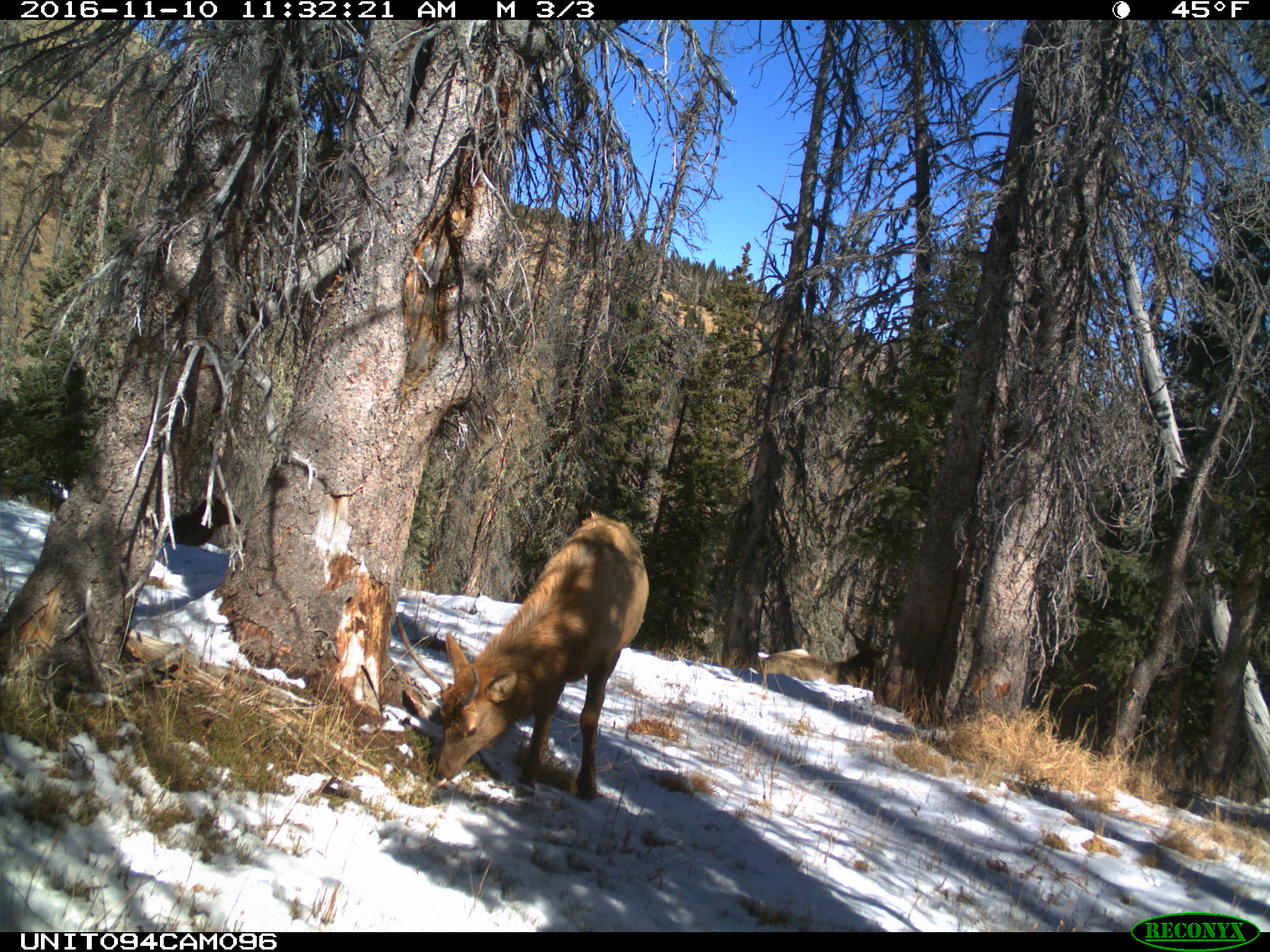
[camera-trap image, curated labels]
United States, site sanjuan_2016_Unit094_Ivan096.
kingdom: Animalia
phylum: Chordata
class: Mammalia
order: Artiodactyla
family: Cervidae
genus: Cervus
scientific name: Cervus elaphus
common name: red deer